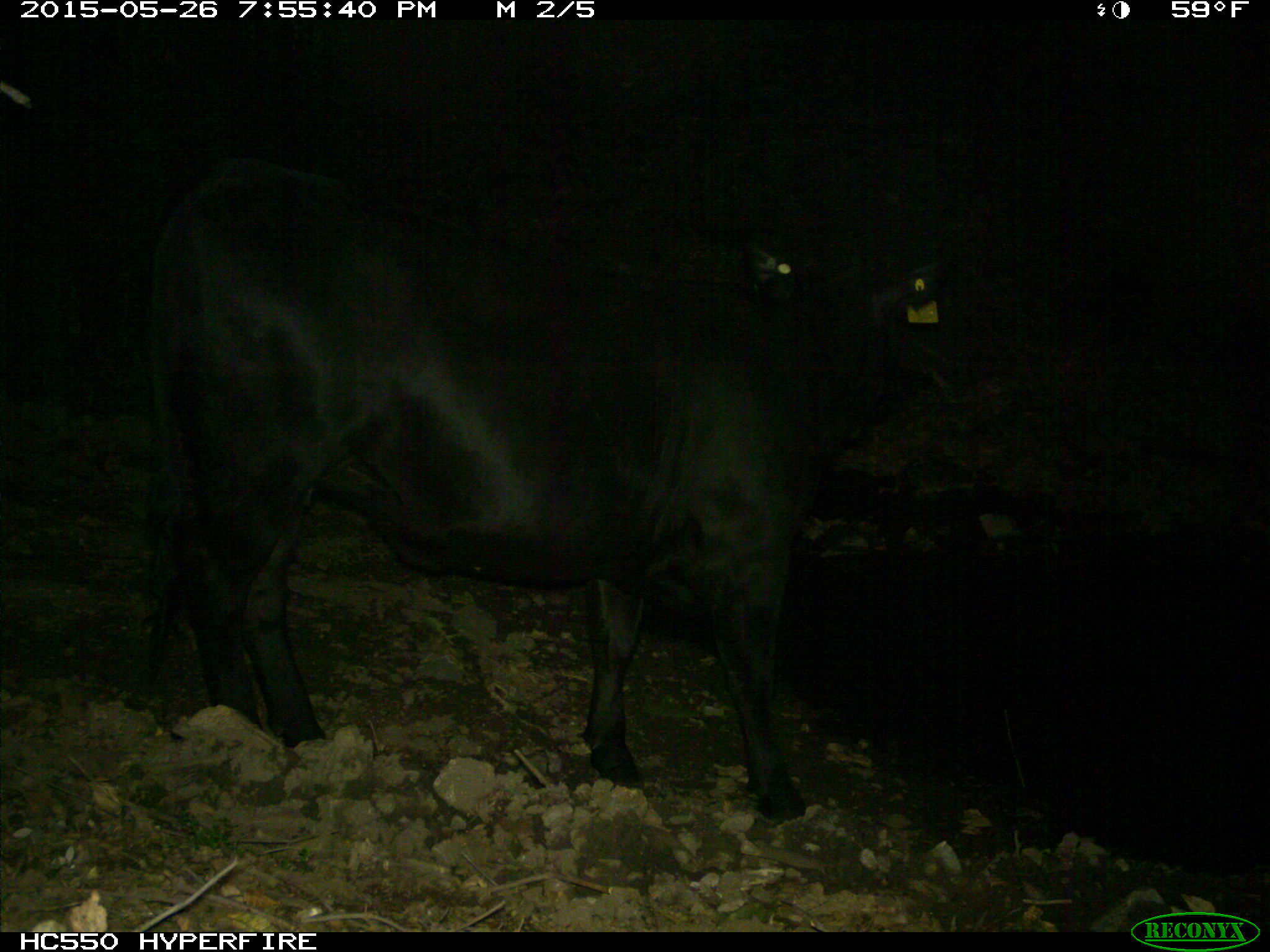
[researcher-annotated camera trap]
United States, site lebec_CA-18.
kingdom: Animalia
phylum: Chordata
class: Mammalia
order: Artiodactyla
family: Bovidae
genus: Bos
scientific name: Bos taurus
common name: domestic cow